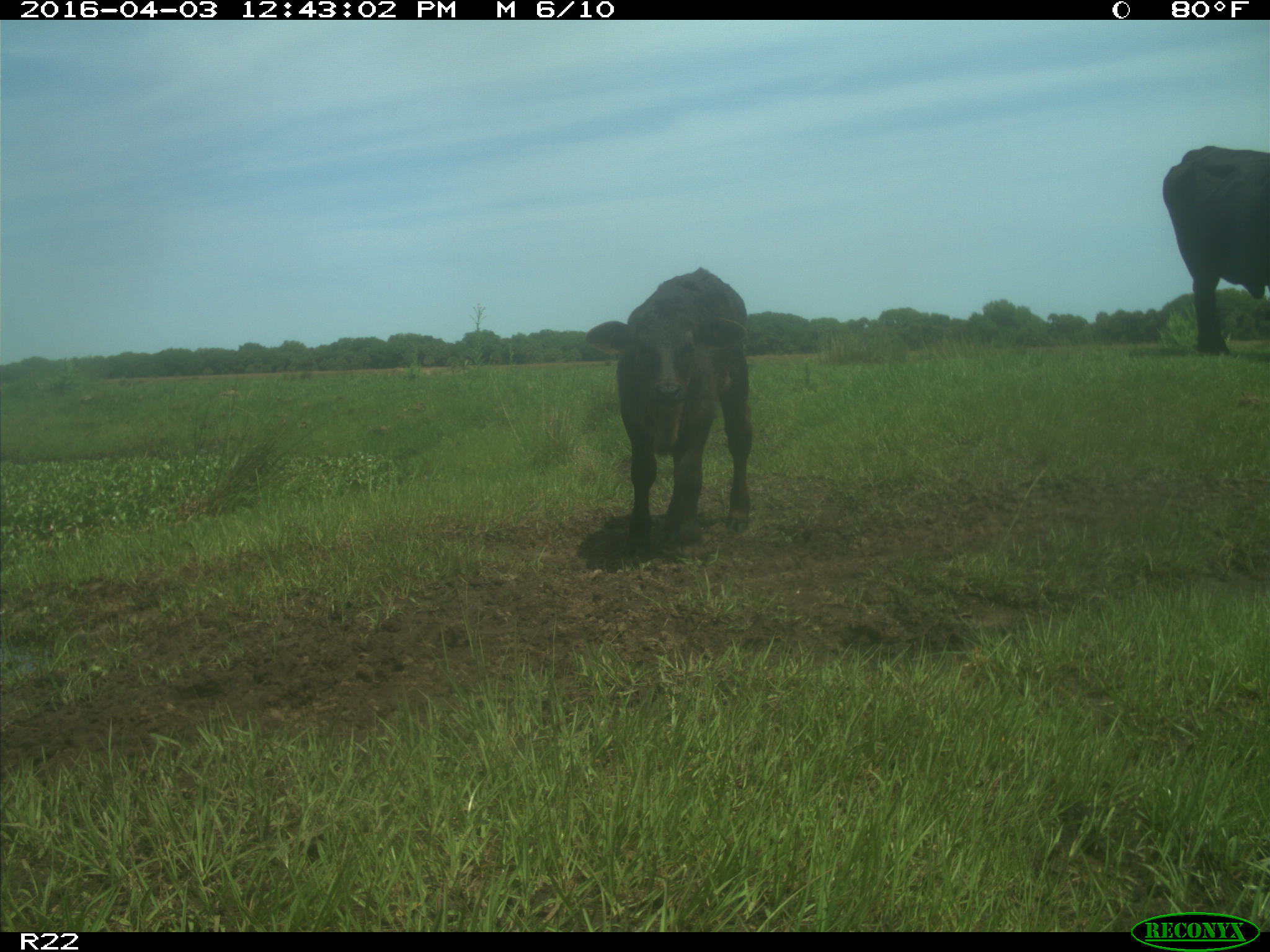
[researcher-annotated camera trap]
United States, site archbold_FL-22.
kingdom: Animalia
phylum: Chordata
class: Mammalia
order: Artiodactyla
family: Bovidae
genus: Bos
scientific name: Bos taurus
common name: domestic cow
Bos taurus (domestic cow).